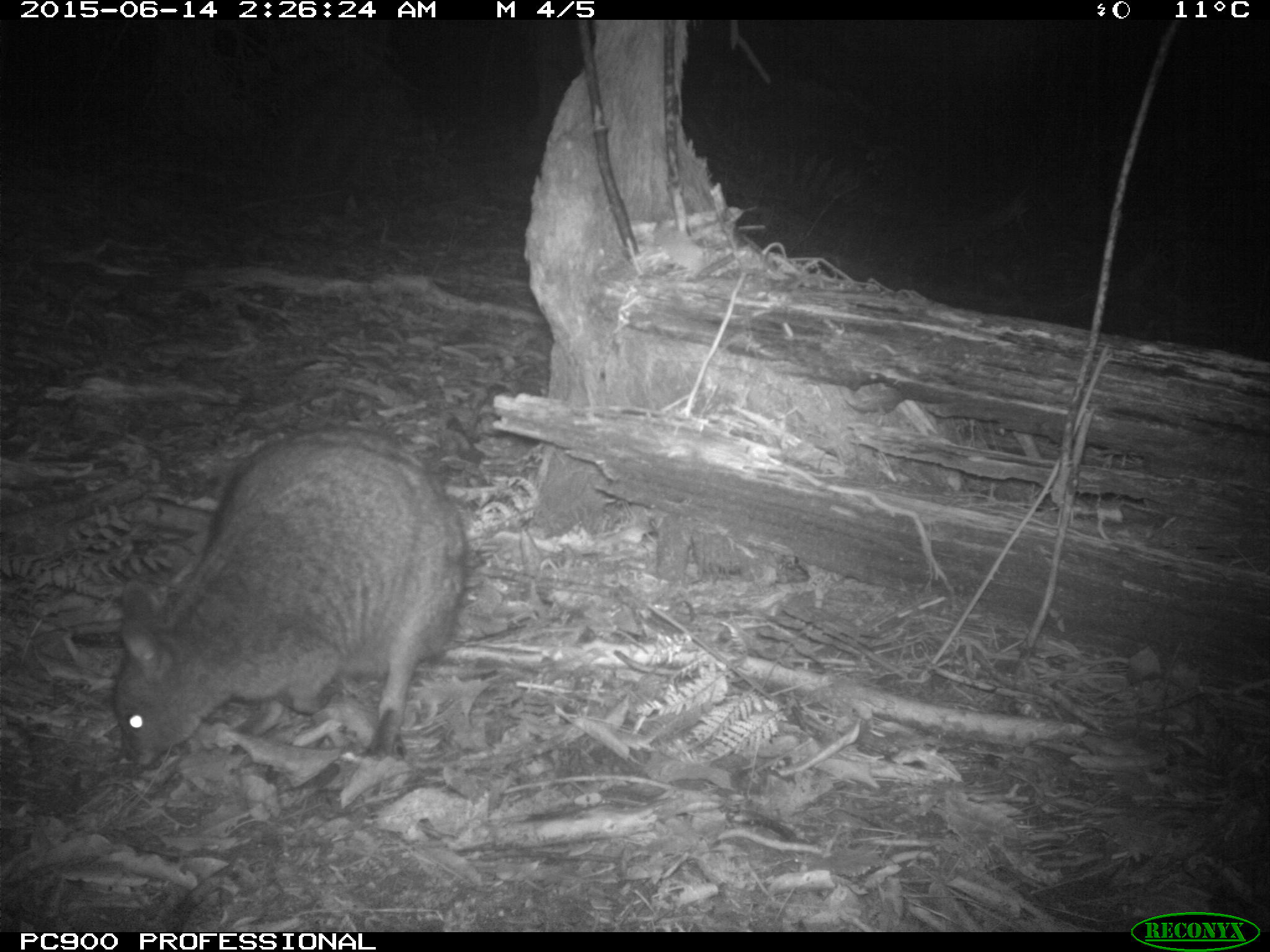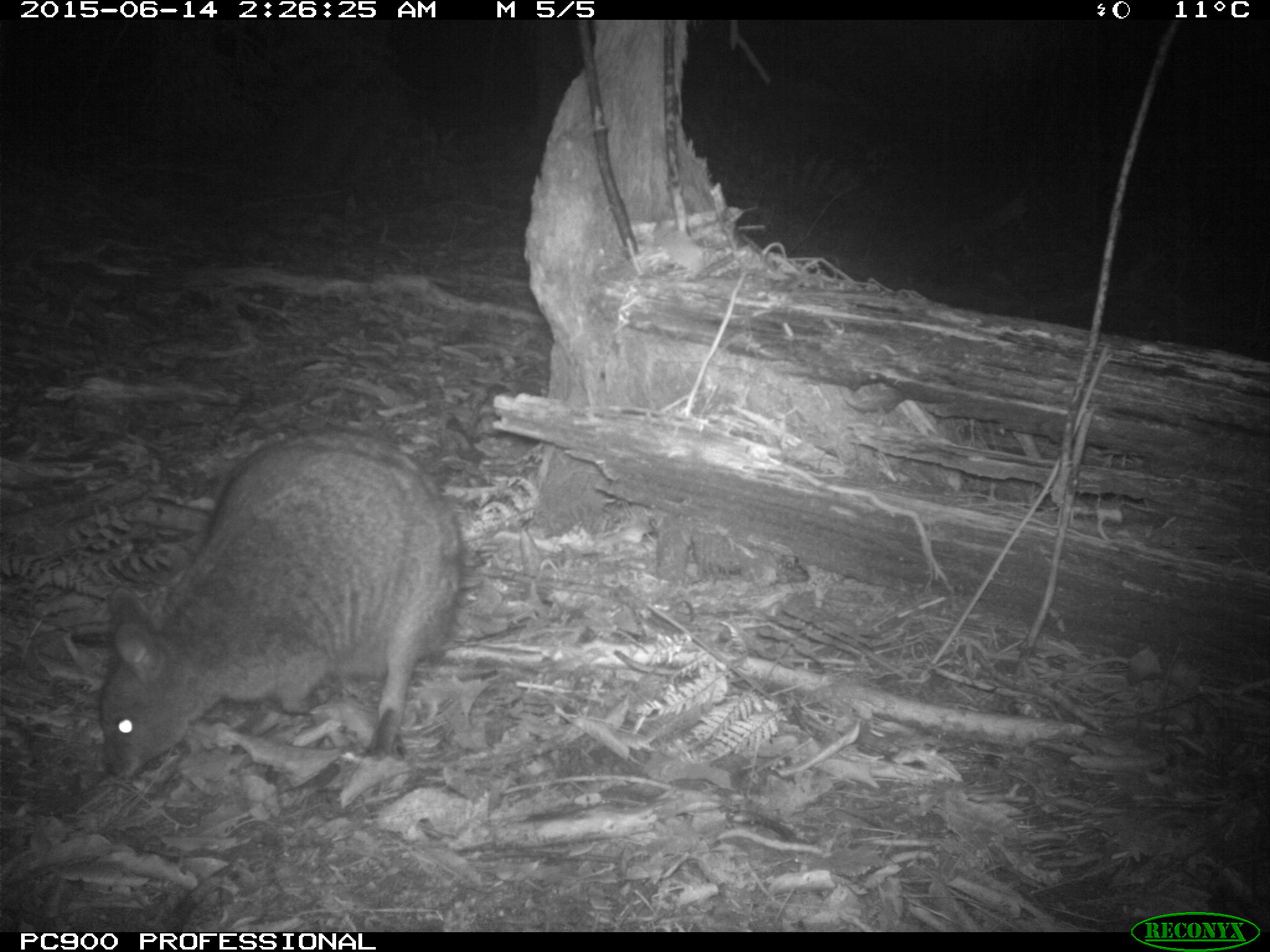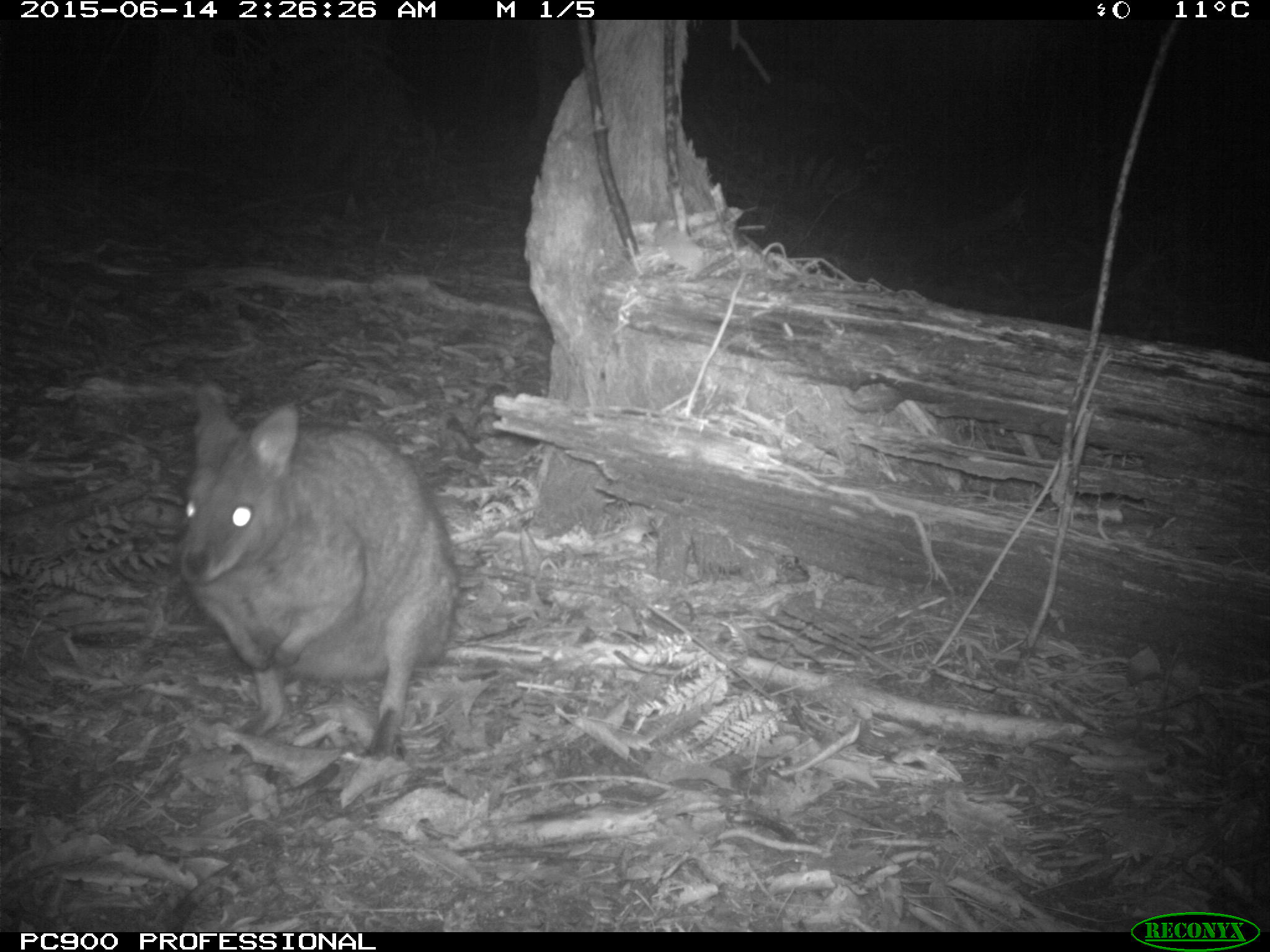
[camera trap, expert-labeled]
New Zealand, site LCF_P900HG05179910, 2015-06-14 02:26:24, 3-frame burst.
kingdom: Animalia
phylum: Chordata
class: Mammalia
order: Diprotodontia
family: Macropodidae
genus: Notamacropus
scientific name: Notamacropus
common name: wallaby